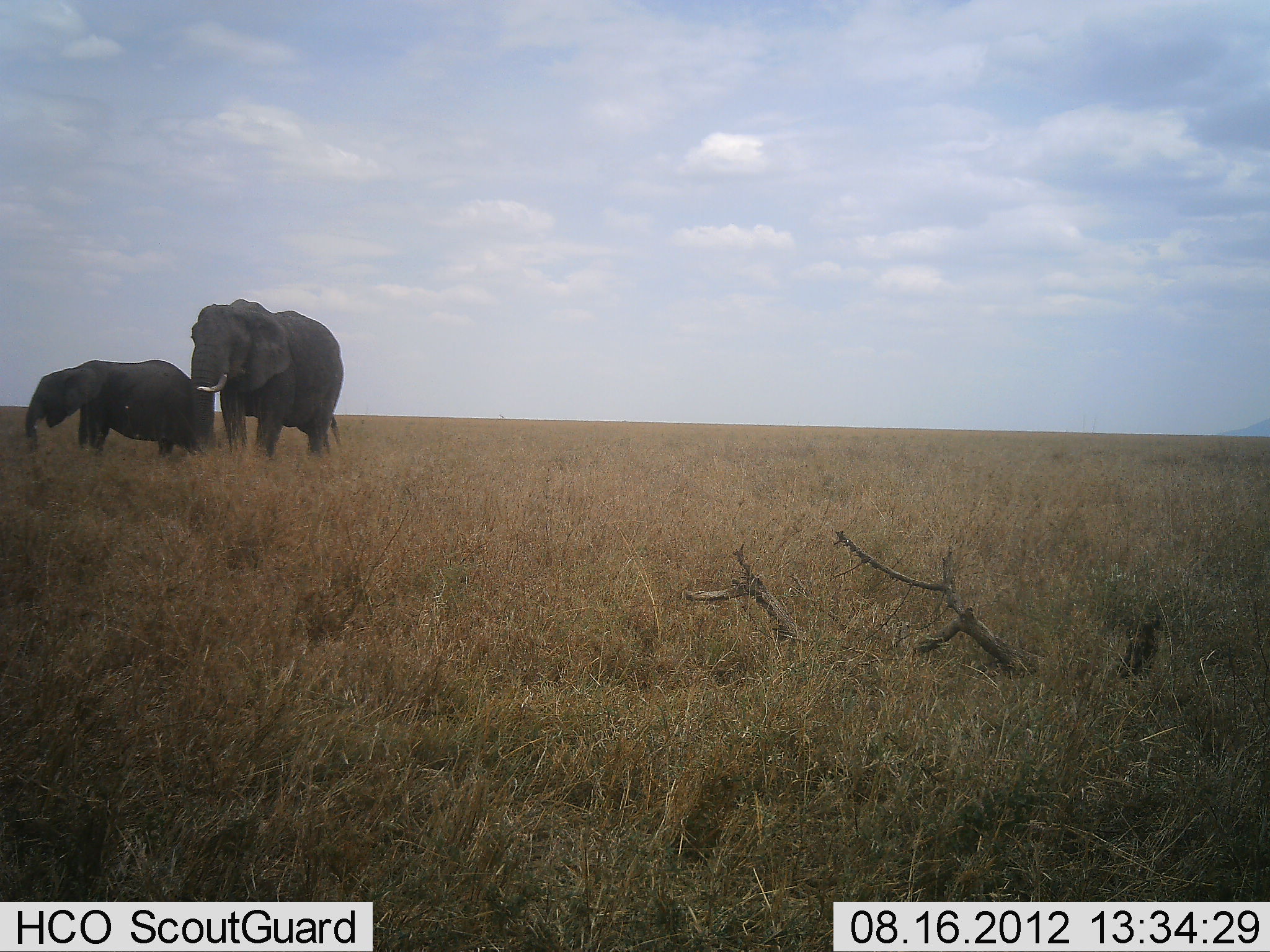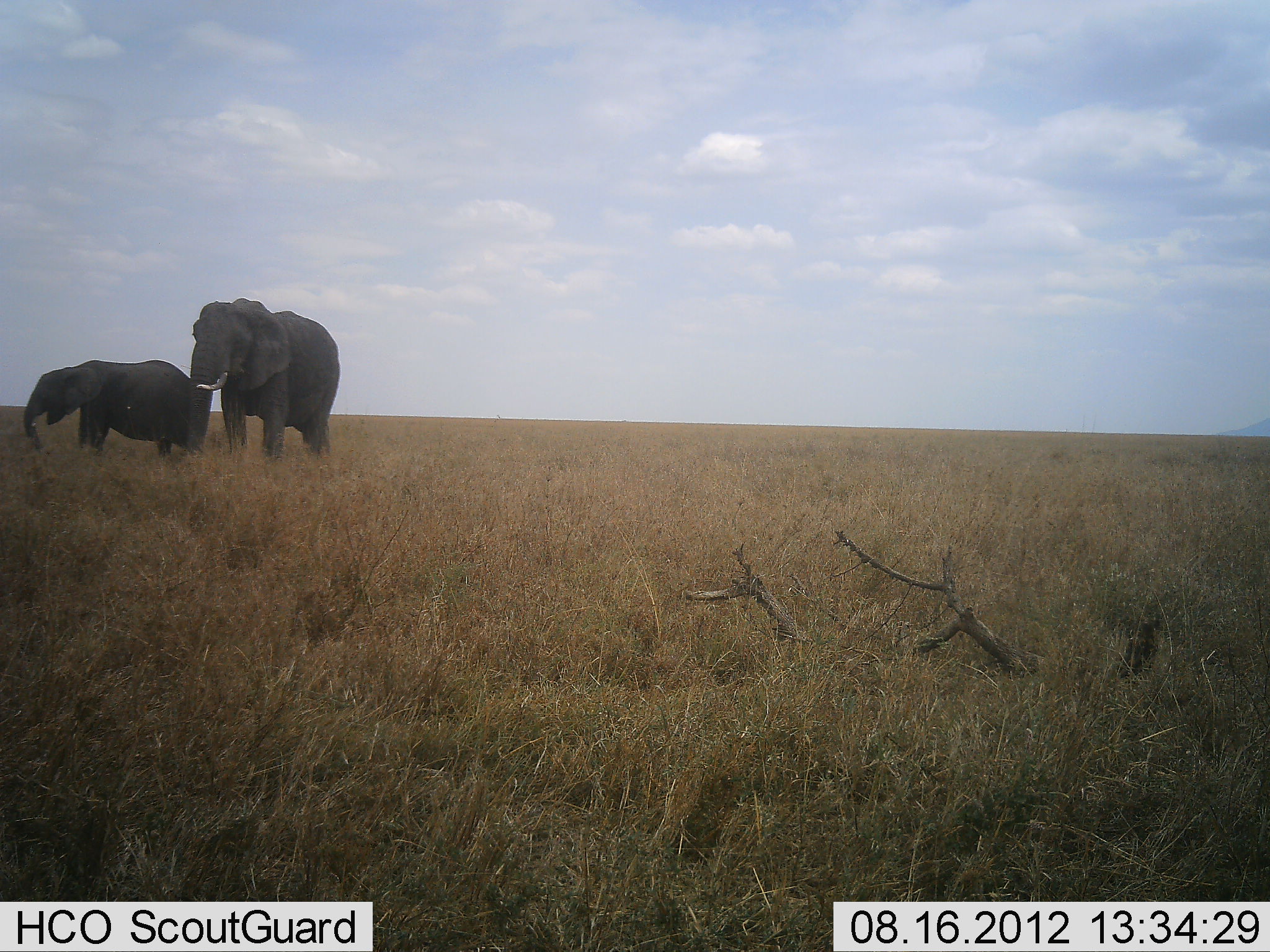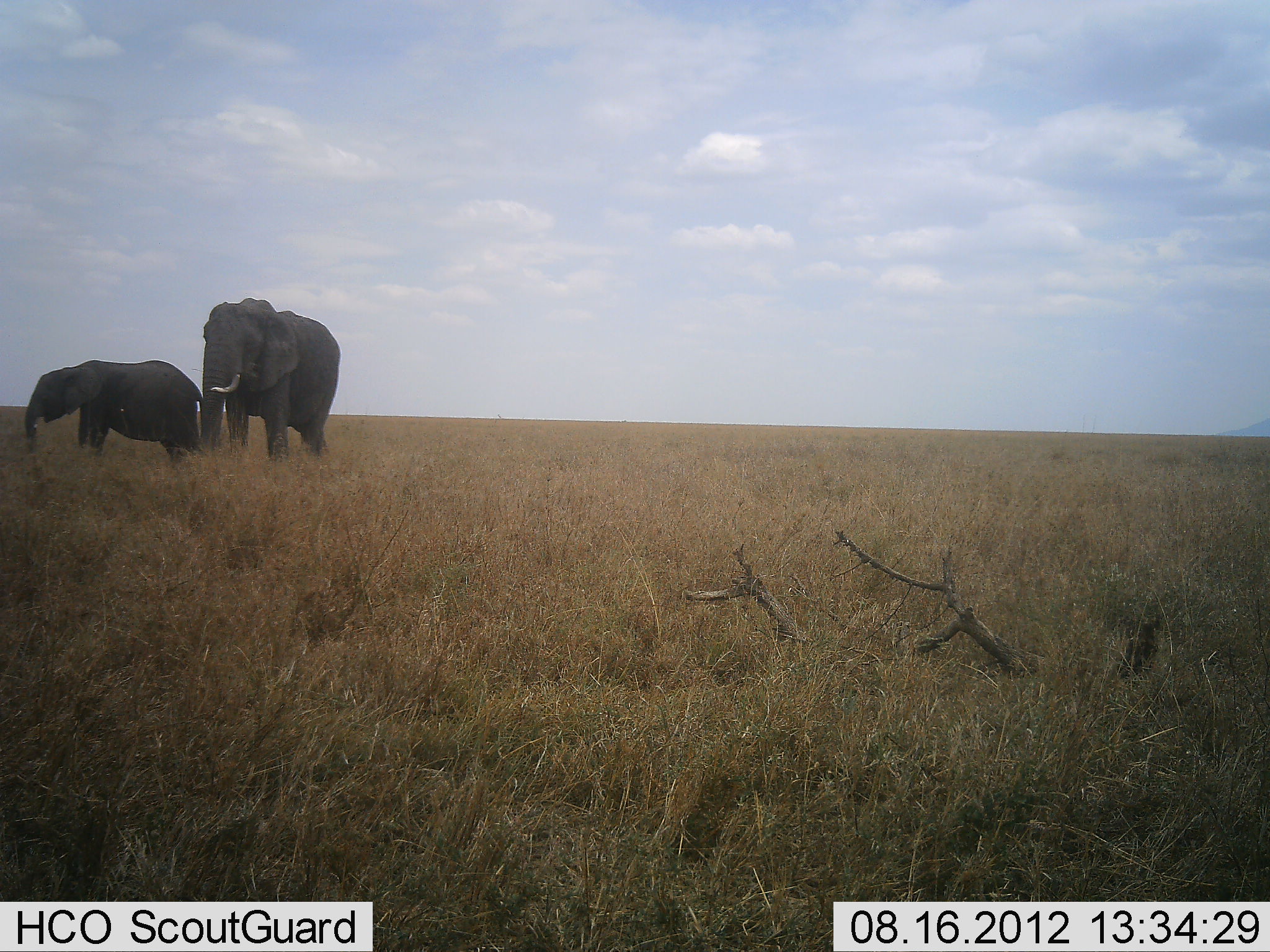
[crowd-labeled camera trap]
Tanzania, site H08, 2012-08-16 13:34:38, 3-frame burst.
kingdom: Animalia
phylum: Chordata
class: Mammalia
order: Proboscidea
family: Elephantidae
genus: Loxodonta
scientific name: Loxodonta africana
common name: african bush elephant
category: elephant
Elephant (african bush elephant) (Loxodonta africana), count 2. Behavior (volunteer vote fractions): standing 80%, resting 0%, moving 0%, interacting 10%. Young present (vote fraction): 40%. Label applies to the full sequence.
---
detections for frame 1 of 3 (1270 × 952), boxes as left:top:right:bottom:
animal: 191:299:345:461; 25:359:190:455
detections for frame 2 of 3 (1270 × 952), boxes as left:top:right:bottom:
animal: 187:297:340:460; 24:359:189:457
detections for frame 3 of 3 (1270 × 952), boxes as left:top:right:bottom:
animal: 200:297:341:462; 24:360:202:461